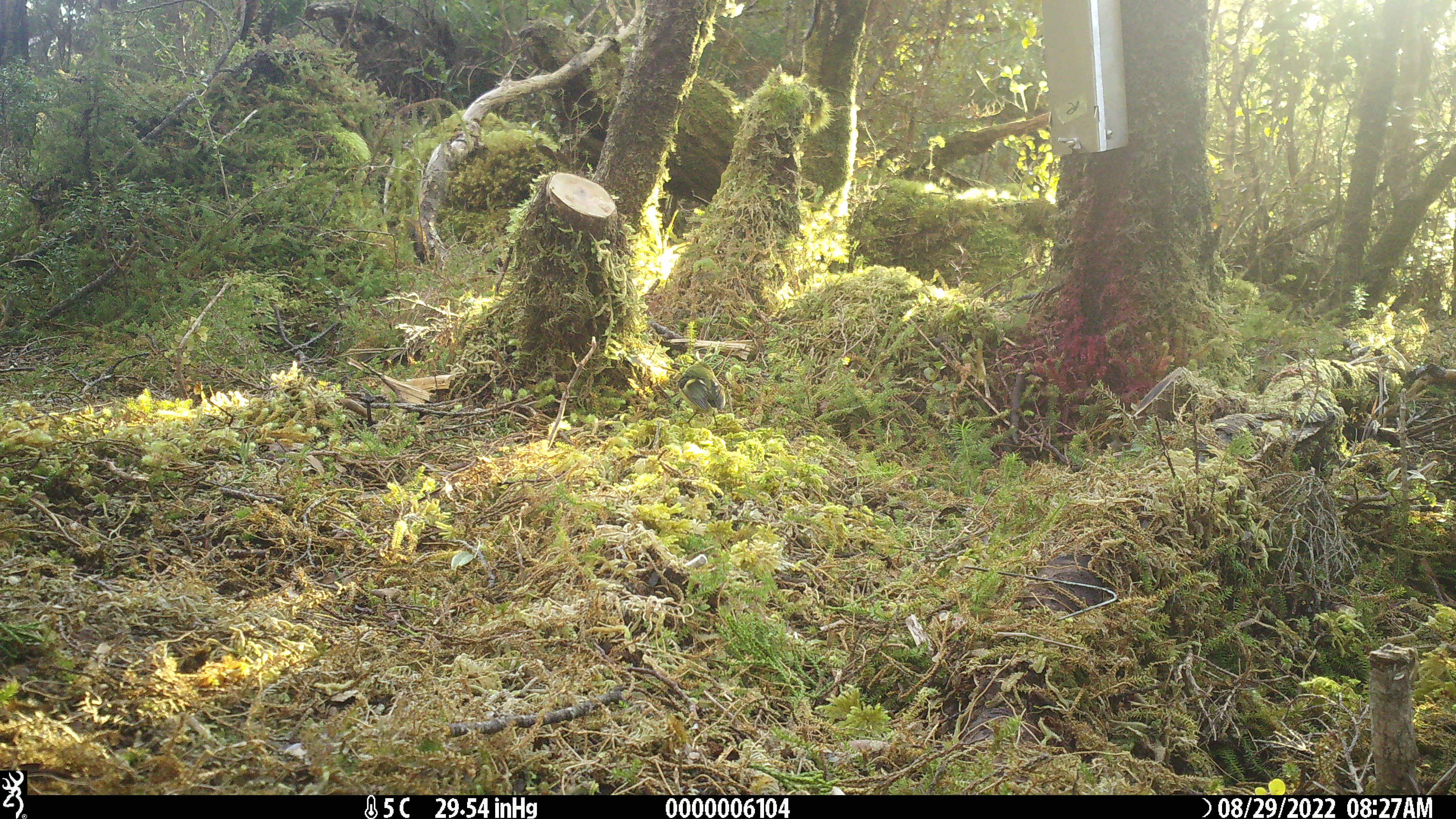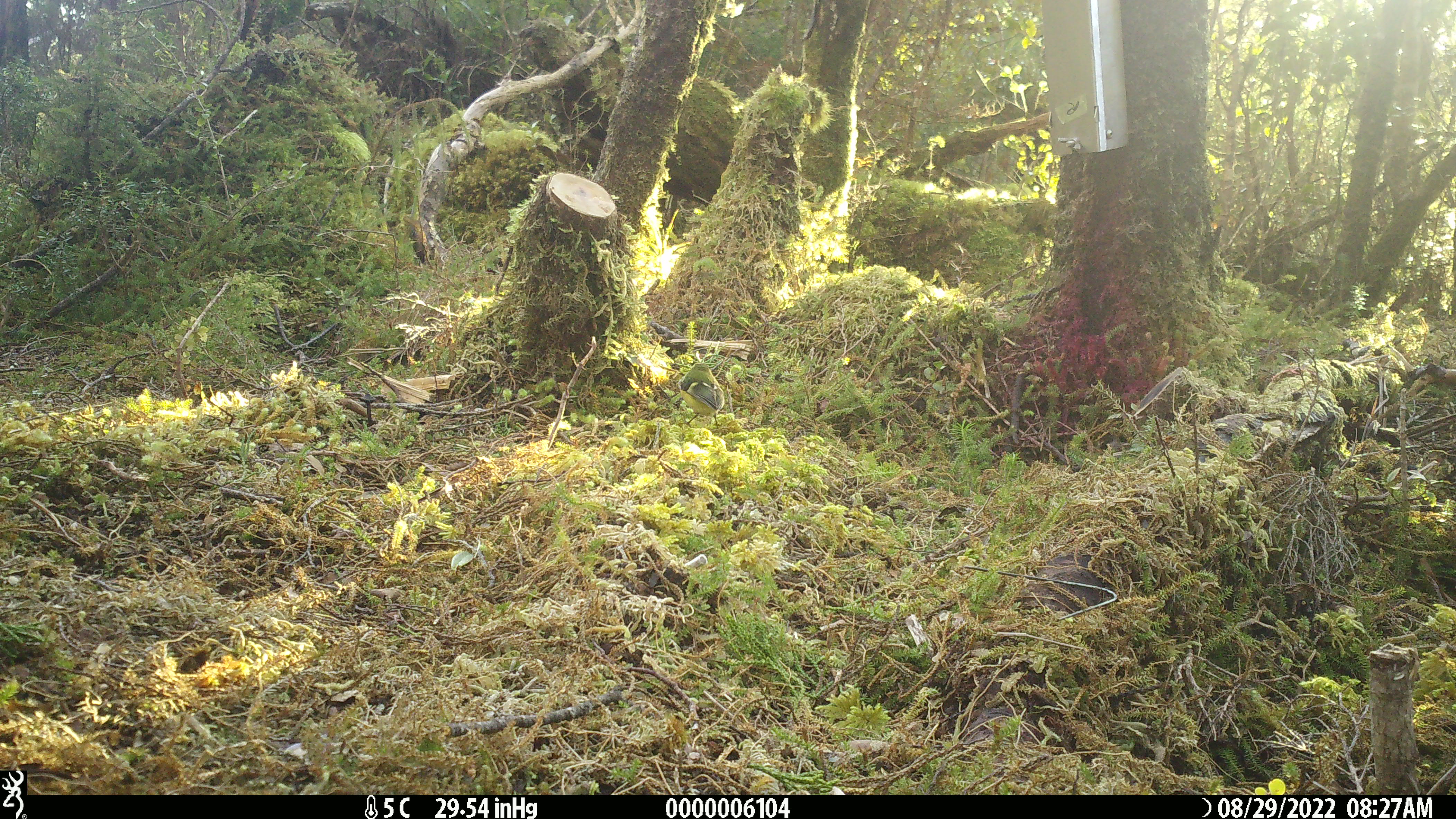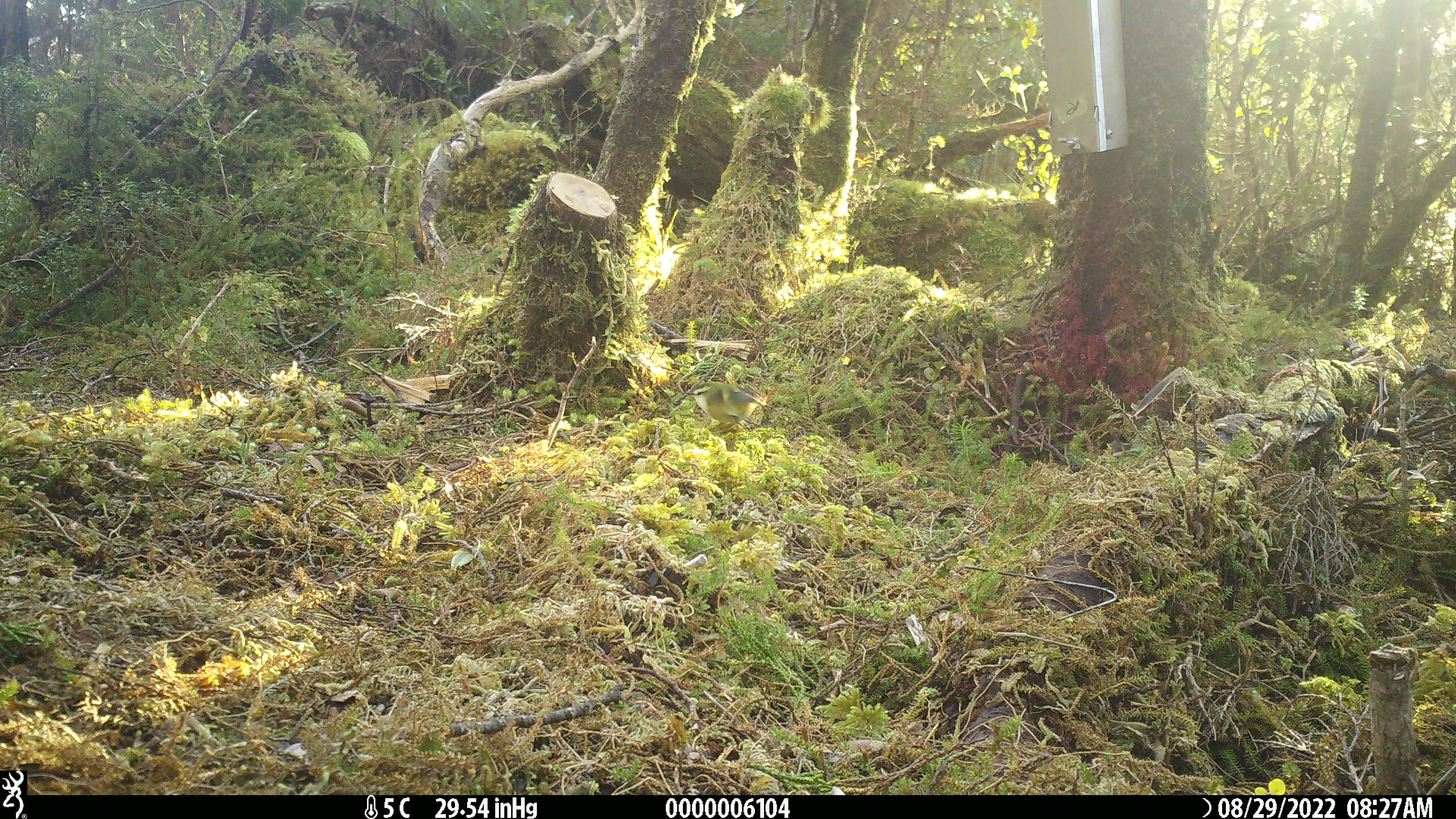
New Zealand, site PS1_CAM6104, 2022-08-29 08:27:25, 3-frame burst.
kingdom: Animalia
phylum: Chordata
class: Aves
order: Passeriformes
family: Acanthisittidae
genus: Acanthisitta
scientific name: Acanthisitta chloris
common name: rifleman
Rifleman (Acanthisitta chloris).